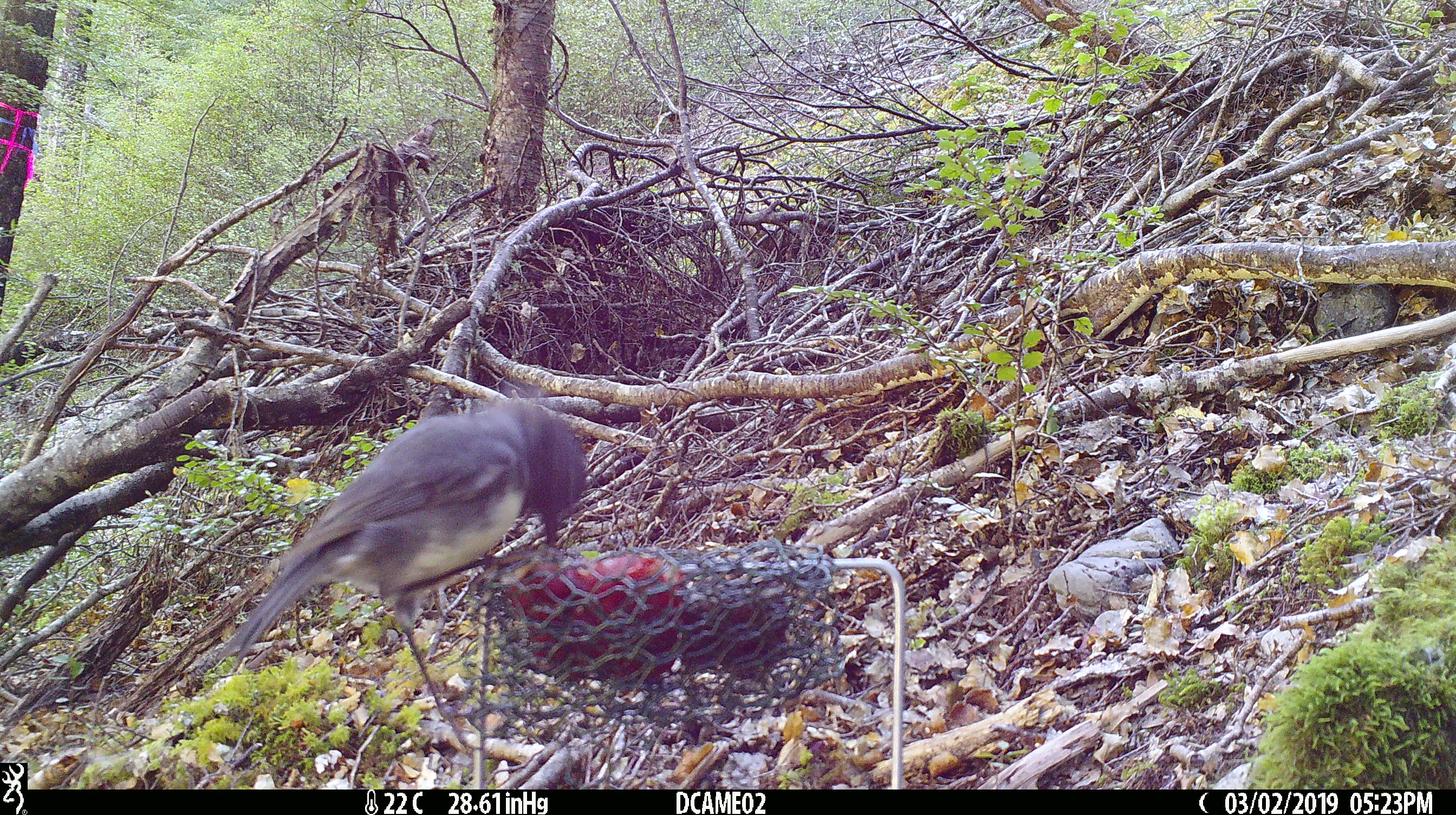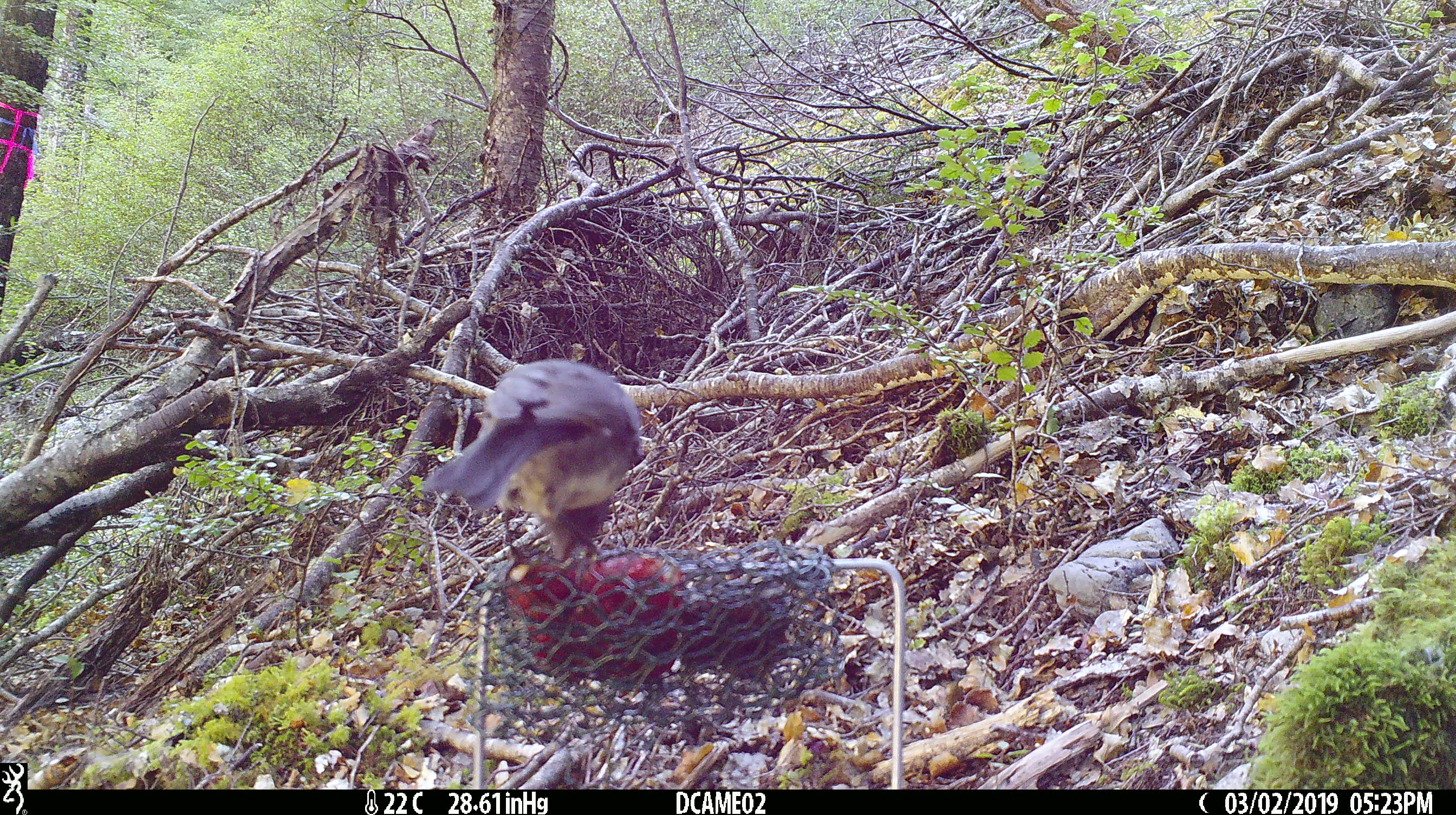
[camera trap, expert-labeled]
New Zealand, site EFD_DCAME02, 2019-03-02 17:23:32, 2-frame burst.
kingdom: Animalia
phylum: Chordata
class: Aves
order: Passeriformes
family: Petroicidae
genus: Petroica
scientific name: Petroica australis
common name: new zealand robin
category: robin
Robin (new zealand robin) (Petroica australis).